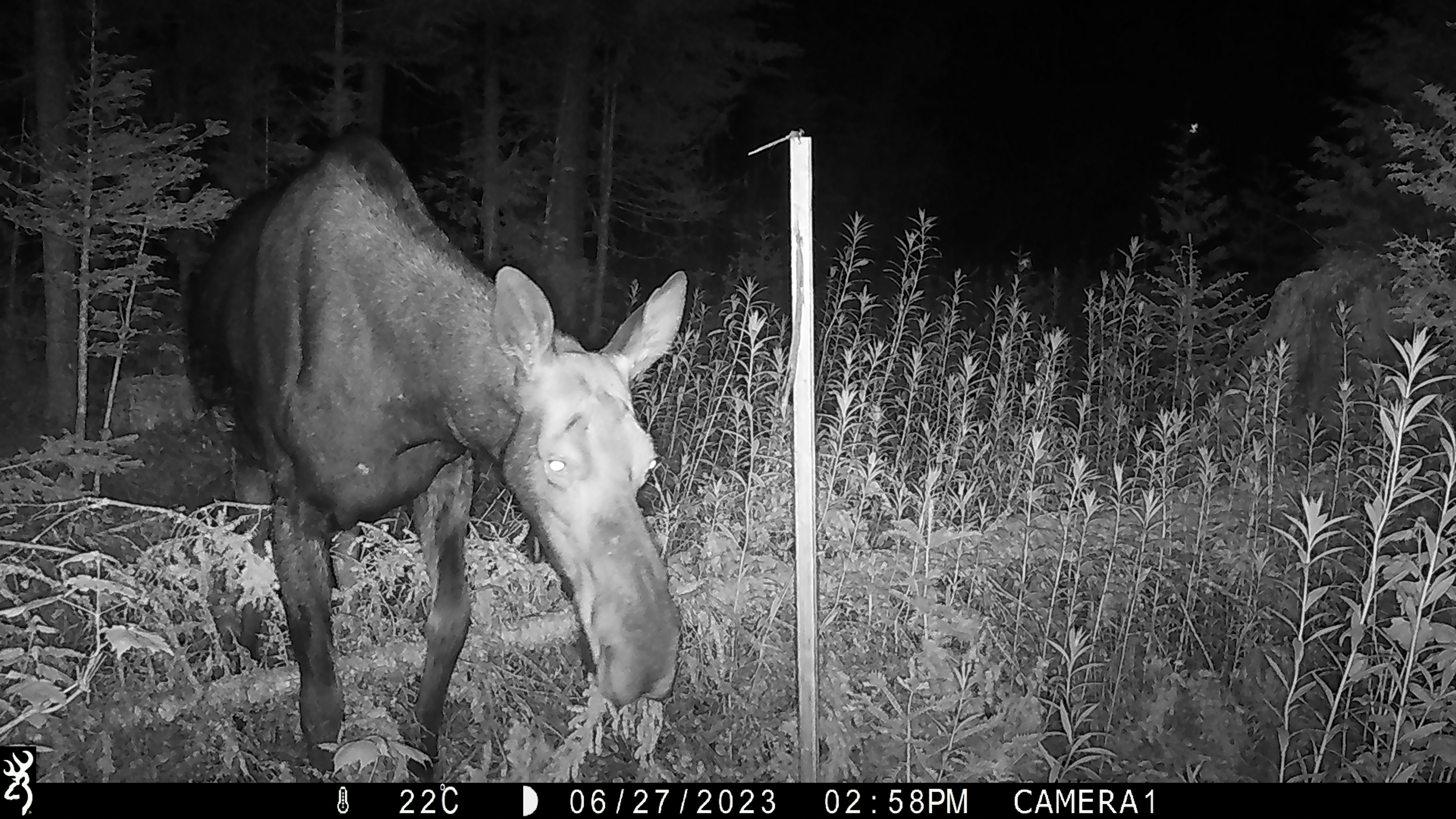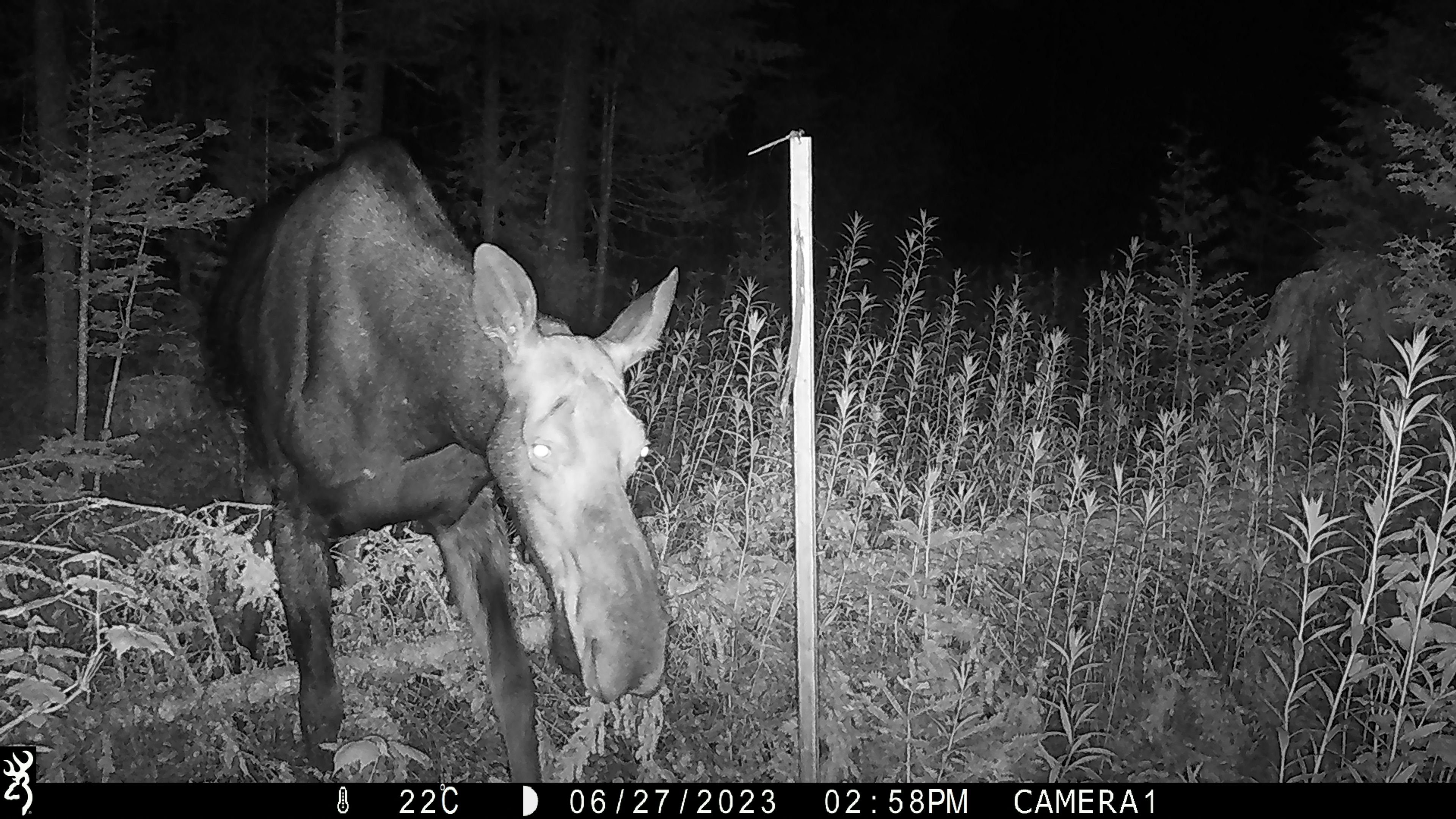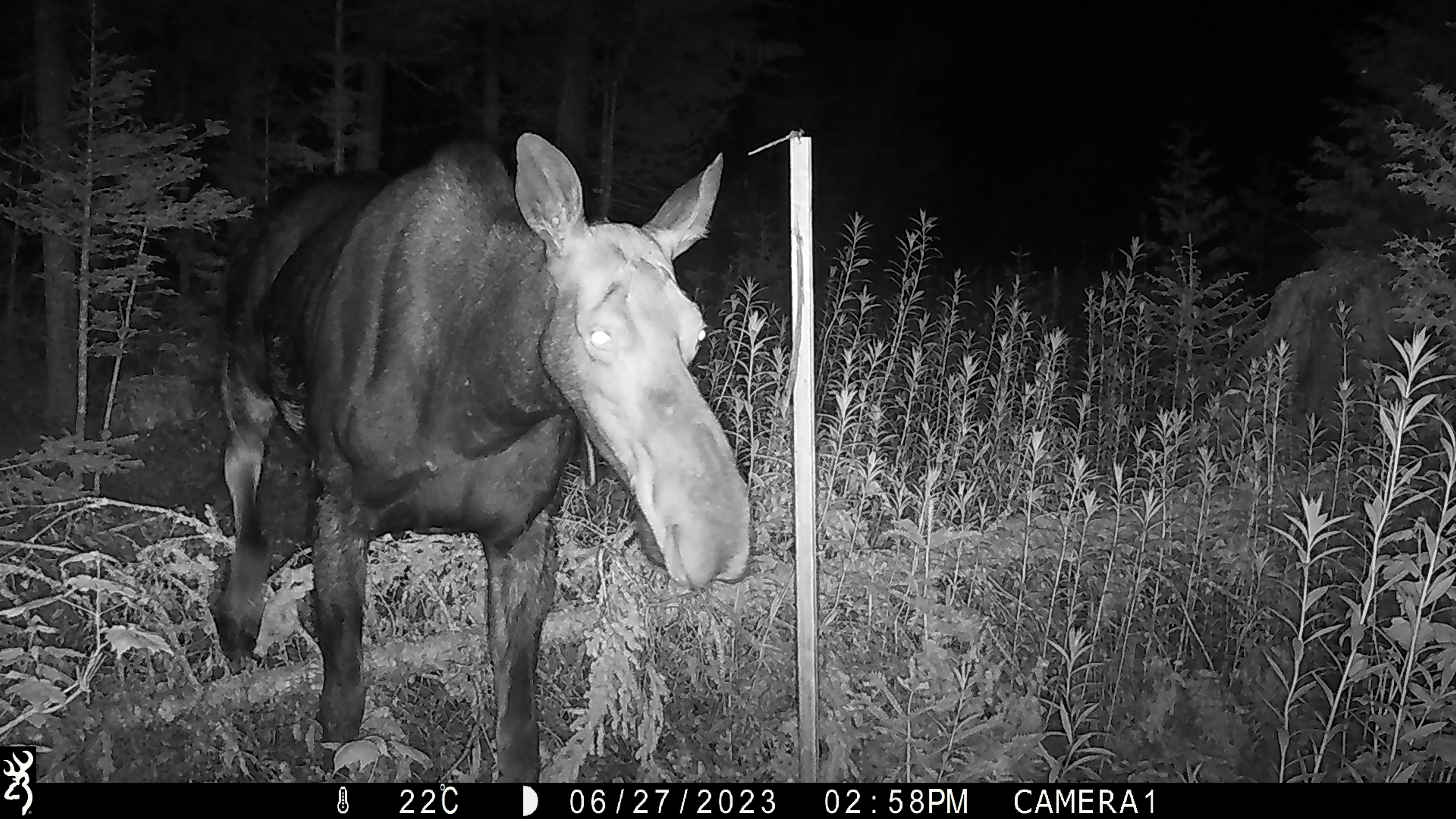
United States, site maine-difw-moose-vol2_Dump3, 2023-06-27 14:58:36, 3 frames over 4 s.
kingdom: Animalia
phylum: Chordata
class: Mammalia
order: Artiodactyla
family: Cervidae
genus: Alces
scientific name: Alces alces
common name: moose